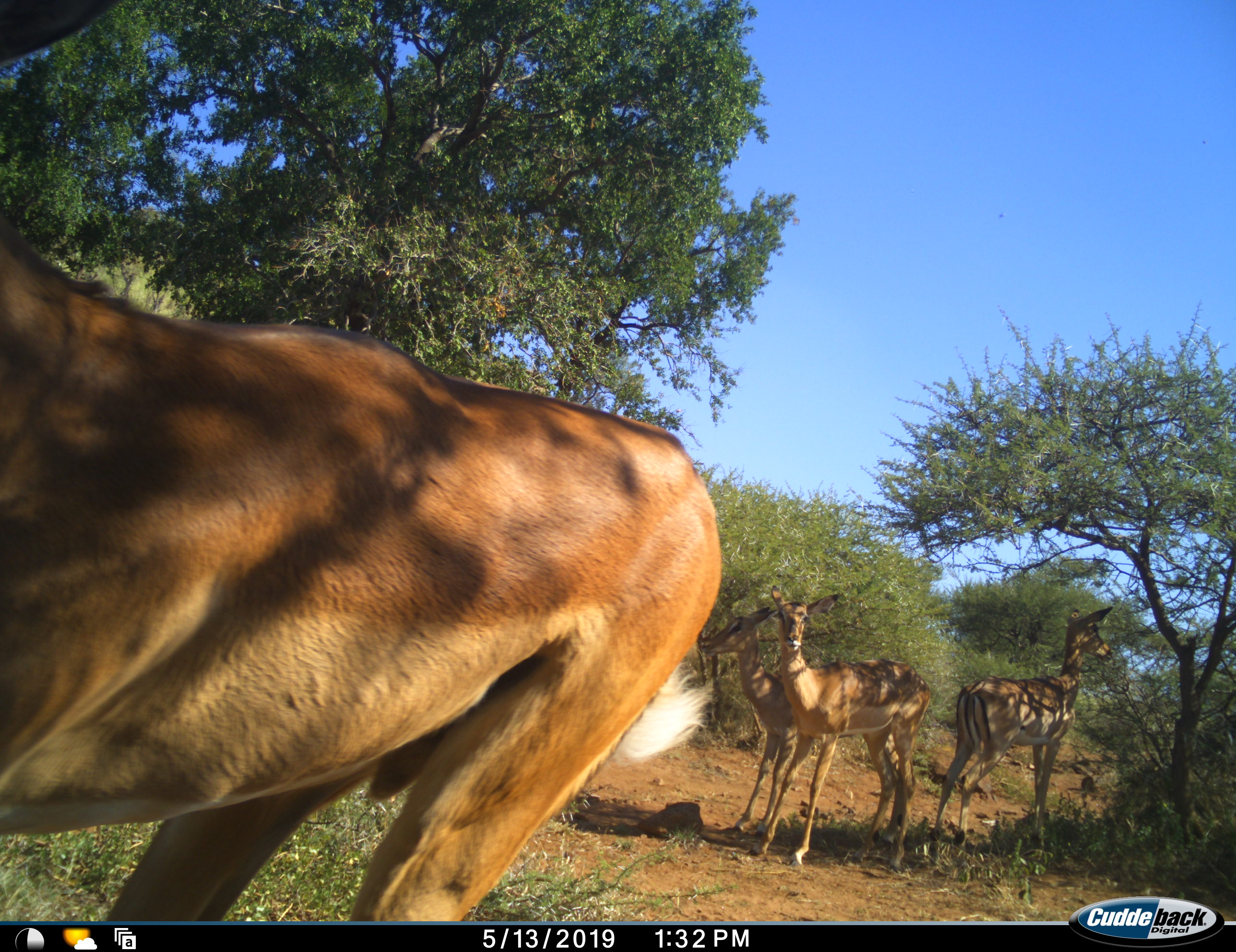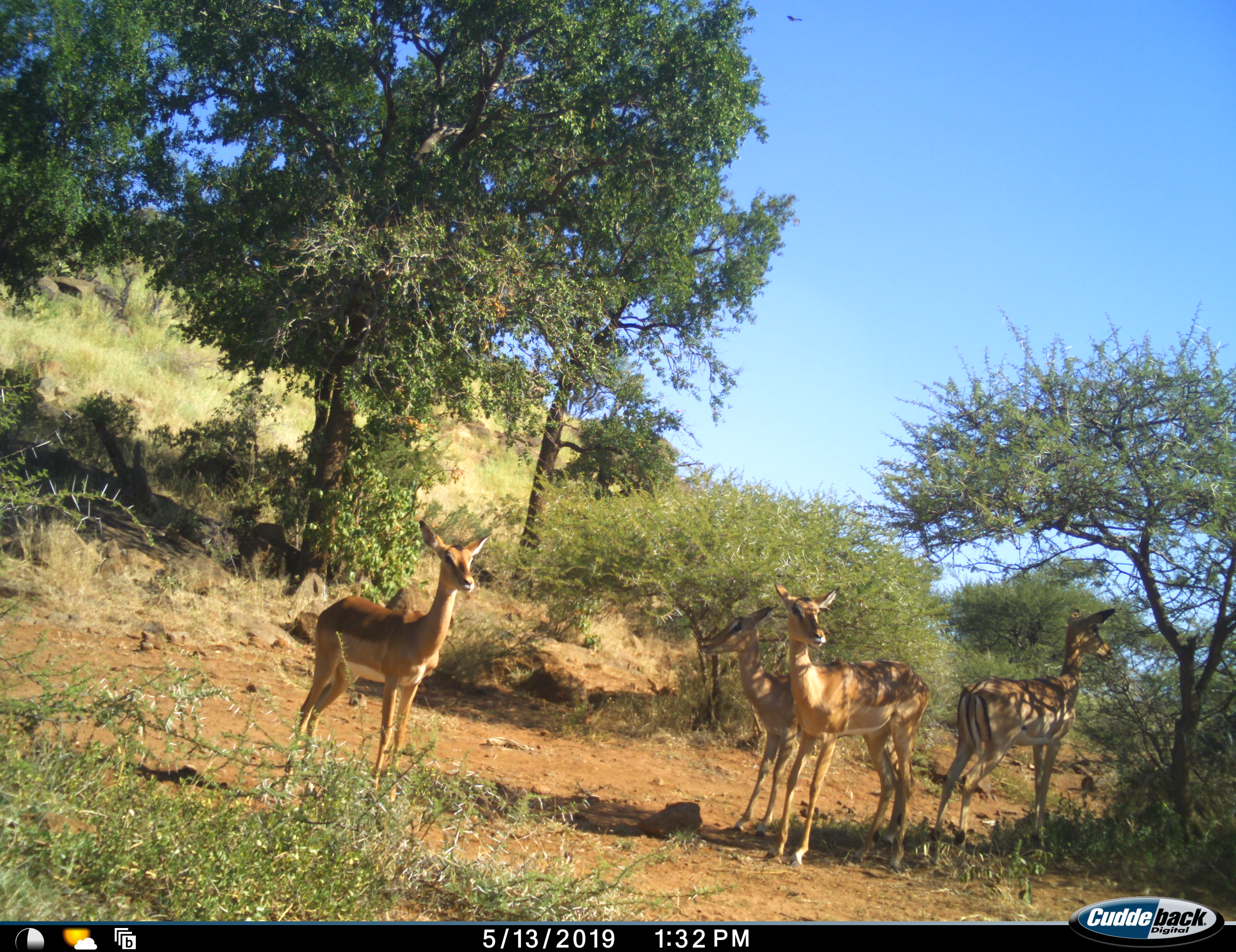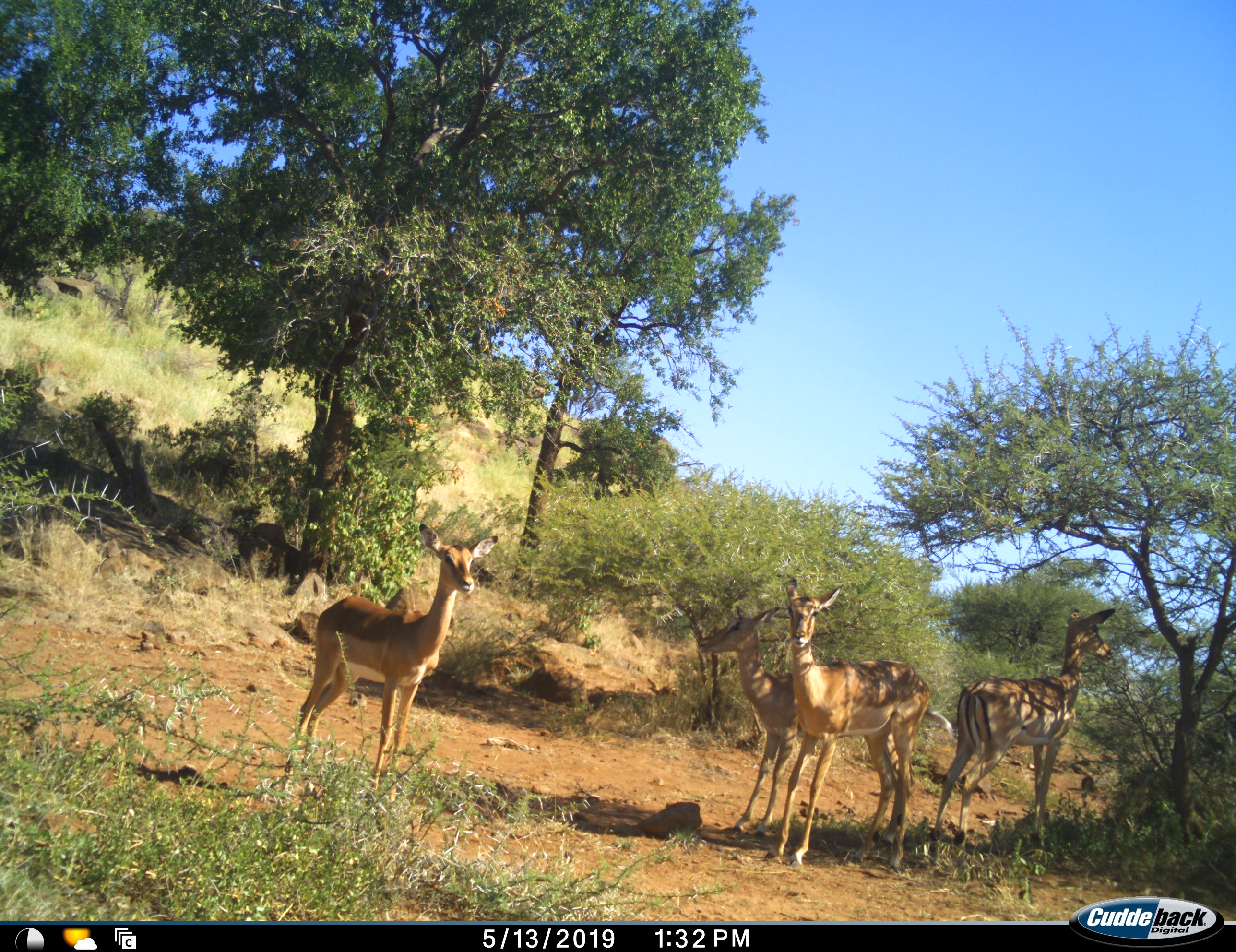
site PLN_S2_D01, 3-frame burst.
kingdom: Animalia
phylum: Chordata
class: Mammalia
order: Artiodactyla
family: Bovidae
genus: Aepyceros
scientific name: Aepyceros melampus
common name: impala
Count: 5.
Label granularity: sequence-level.